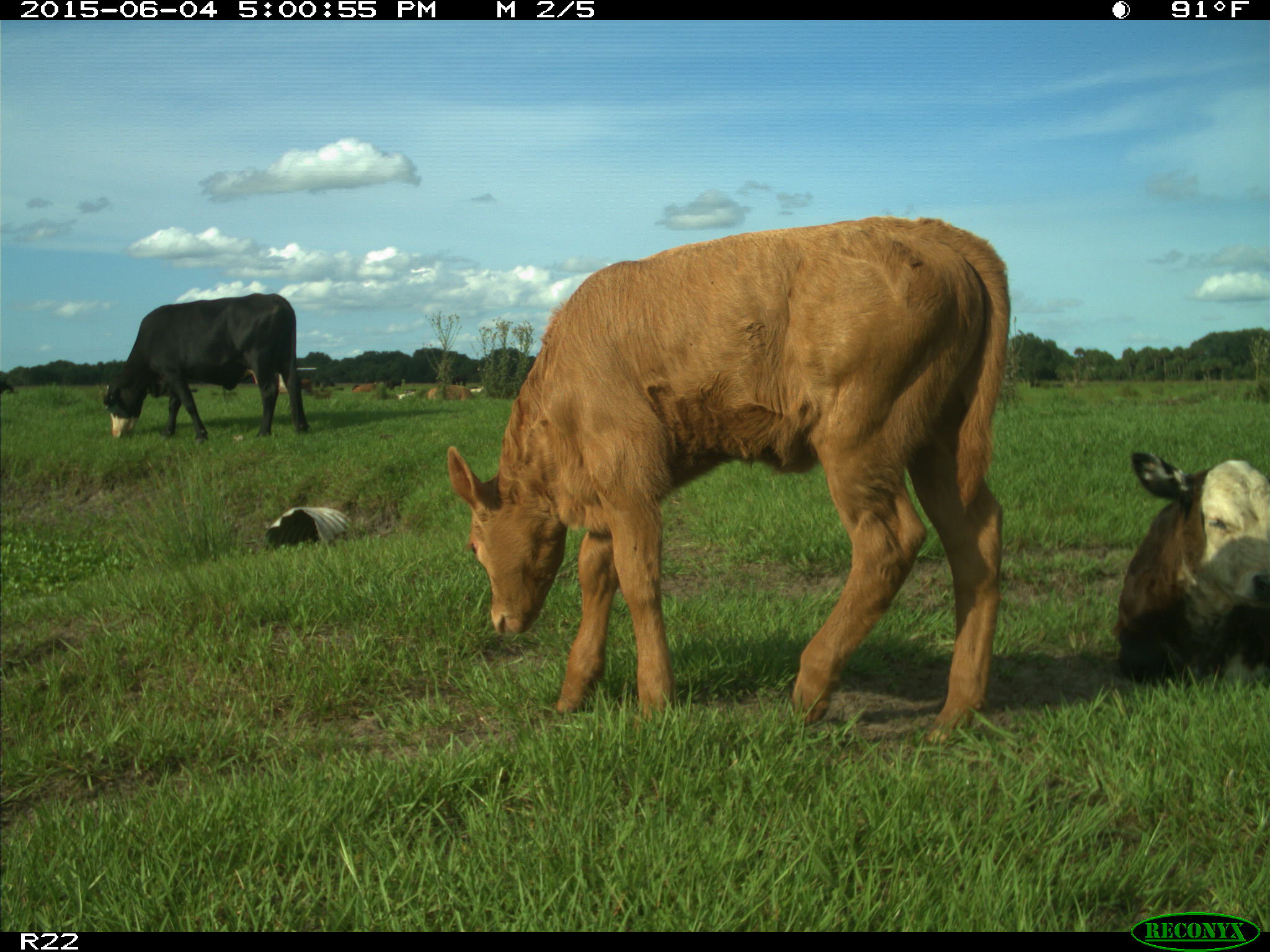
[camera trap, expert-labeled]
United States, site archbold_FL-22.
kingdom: Animalia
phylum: Chordata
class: Mammalia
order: Artiodactyla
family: Bovidae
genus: Bos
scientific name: Bos taurus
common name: domestic cow